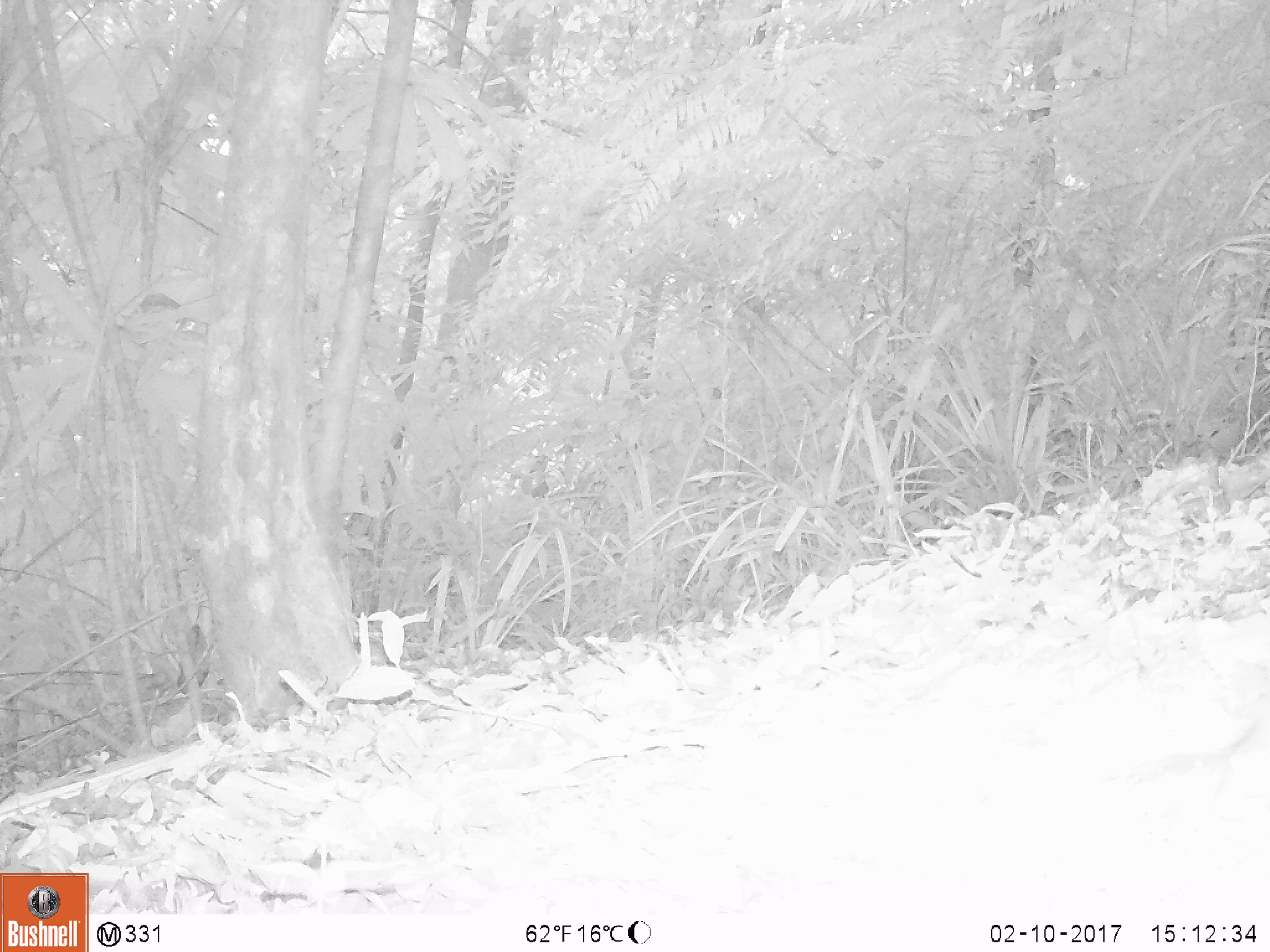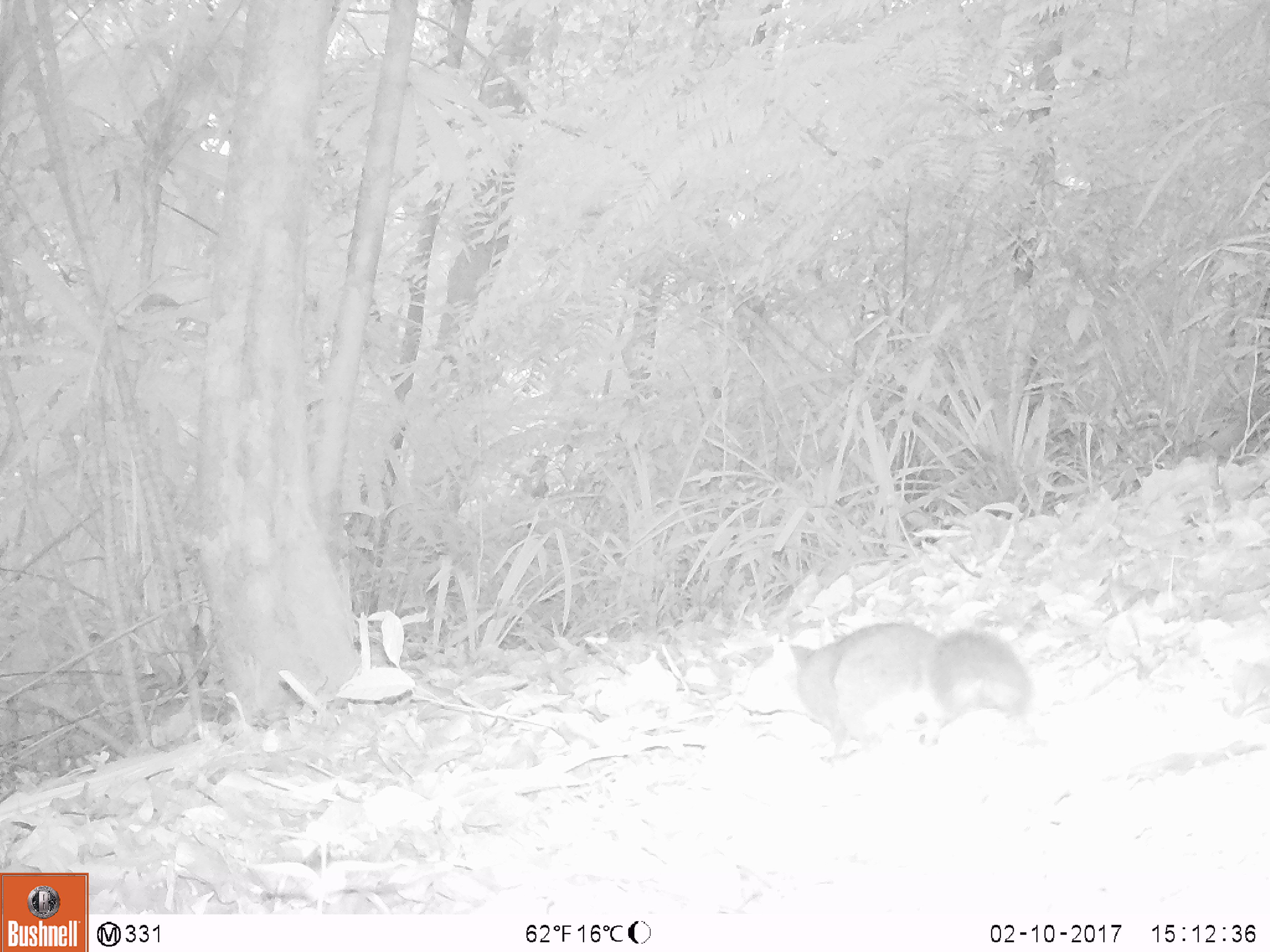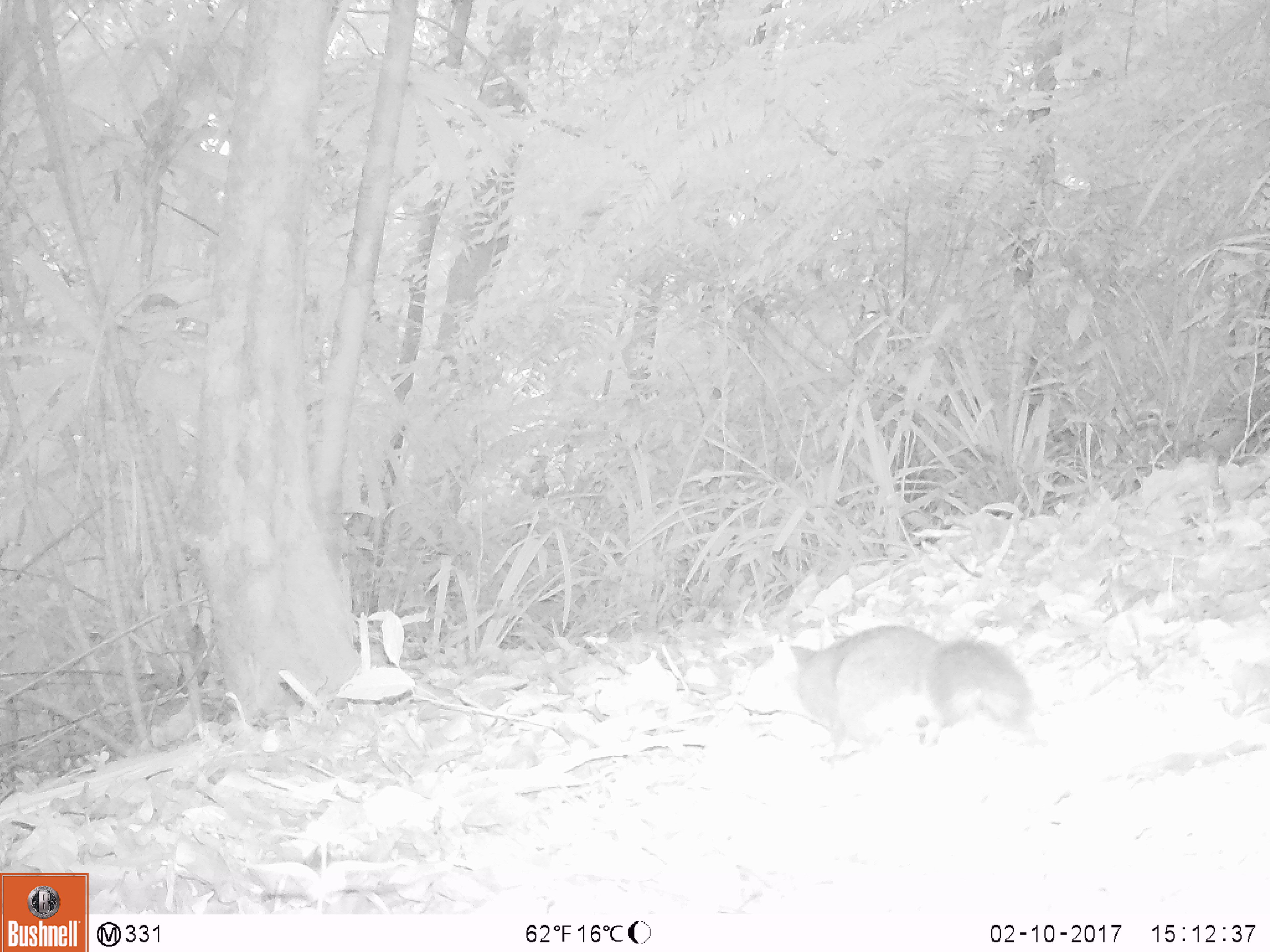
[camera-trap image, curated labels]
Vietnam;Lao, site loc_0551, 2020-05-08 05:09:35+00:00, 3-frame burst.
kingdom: Animalia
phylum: Chordata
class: Mammalia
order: Rodentia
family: Sciuridae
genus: Dremomys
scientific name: Dremomys rufigenis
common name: red-cheeked squirrel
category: red cheeked squirrel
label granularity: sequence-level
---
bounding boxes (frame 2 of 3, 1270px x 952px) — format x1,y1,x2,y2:
red cheeked squirrel: 733,622,1034,761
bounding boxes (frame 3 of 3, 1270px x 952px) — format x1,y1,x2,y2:
red cheeked squirrel: 728,624,1037,764